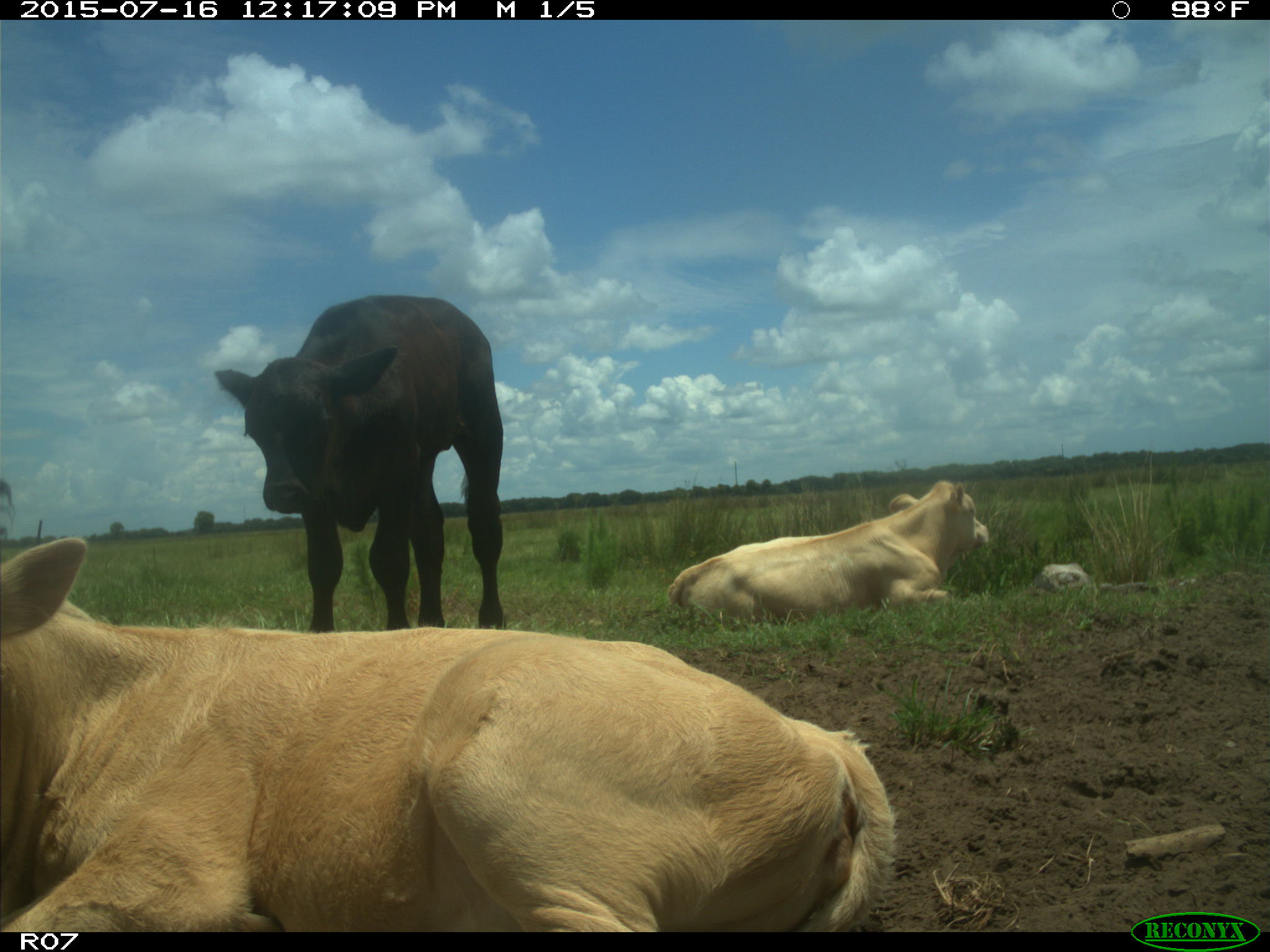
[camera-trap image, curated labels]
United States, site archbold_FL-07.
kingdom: Animalia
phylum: Chordata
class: Mammalia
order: Artiodactyla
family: Bovidae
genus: Bos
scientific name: Bos taurus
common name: domestic cow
Bos taurus (domestic cow).